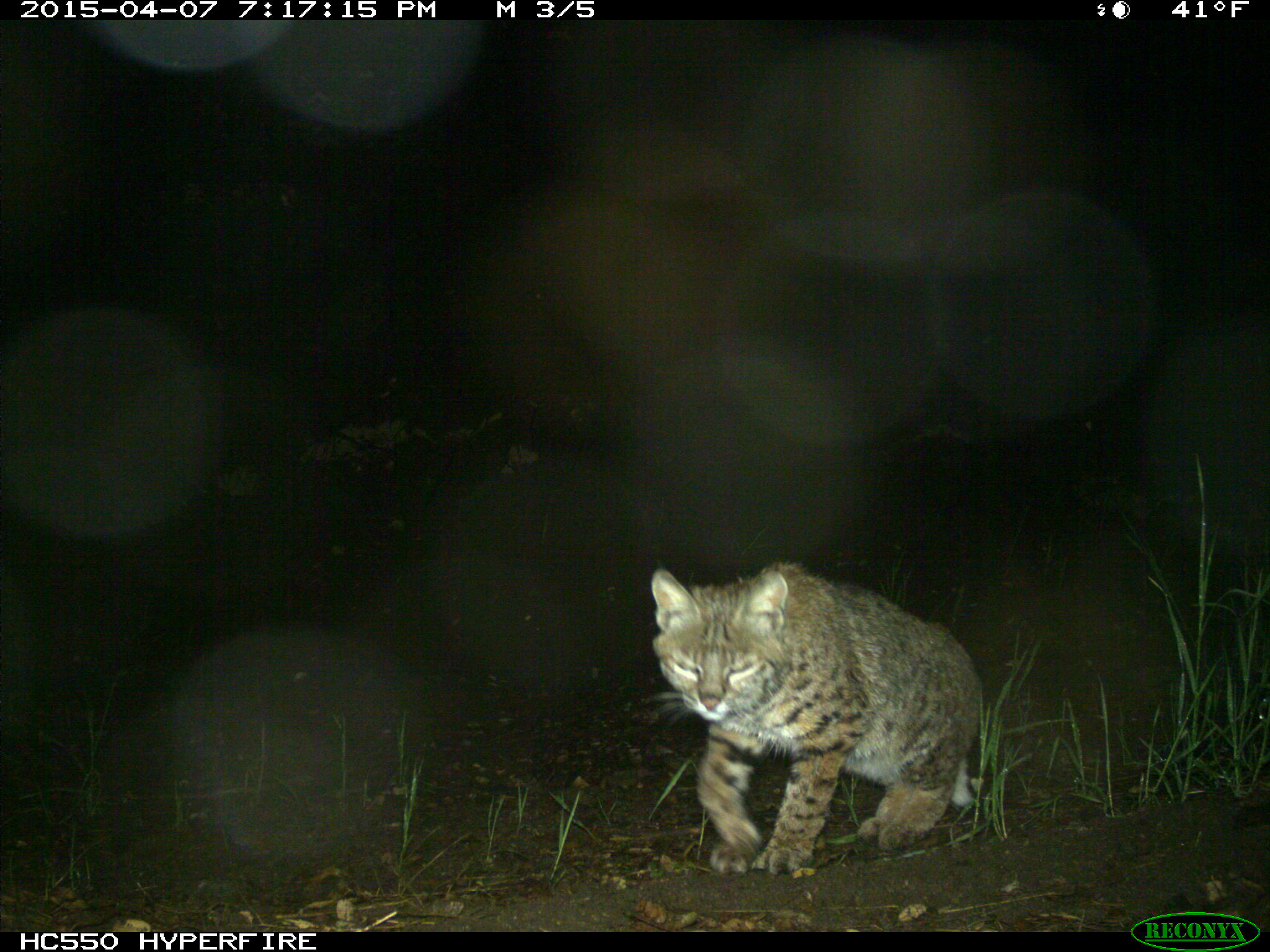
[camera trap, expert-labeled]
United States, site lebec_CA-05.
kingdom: Animalia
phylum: Chordata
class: Mammalia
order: Carnivora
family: Felidae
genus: Lynx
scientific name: Lynx rufus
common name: bobcat